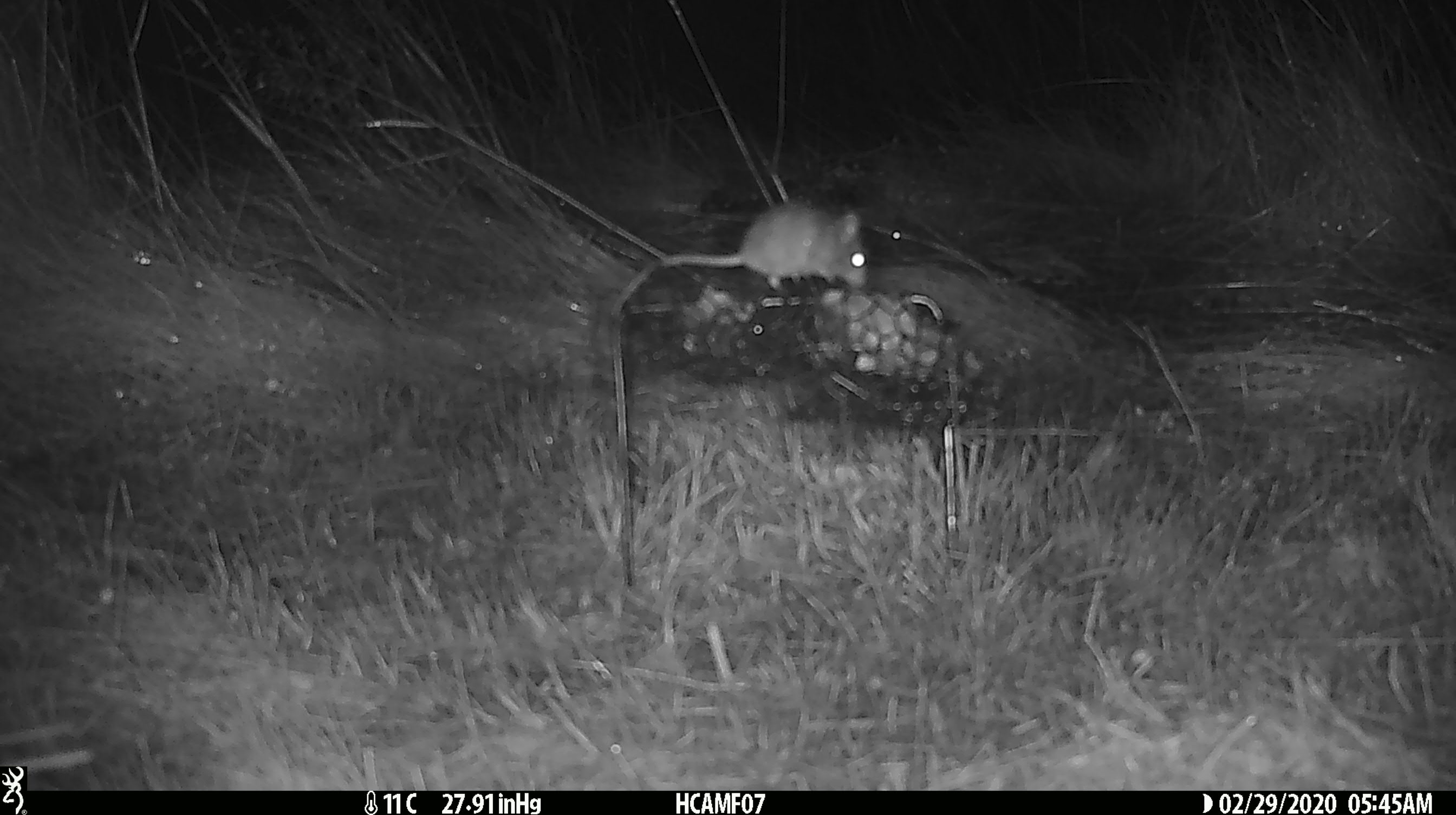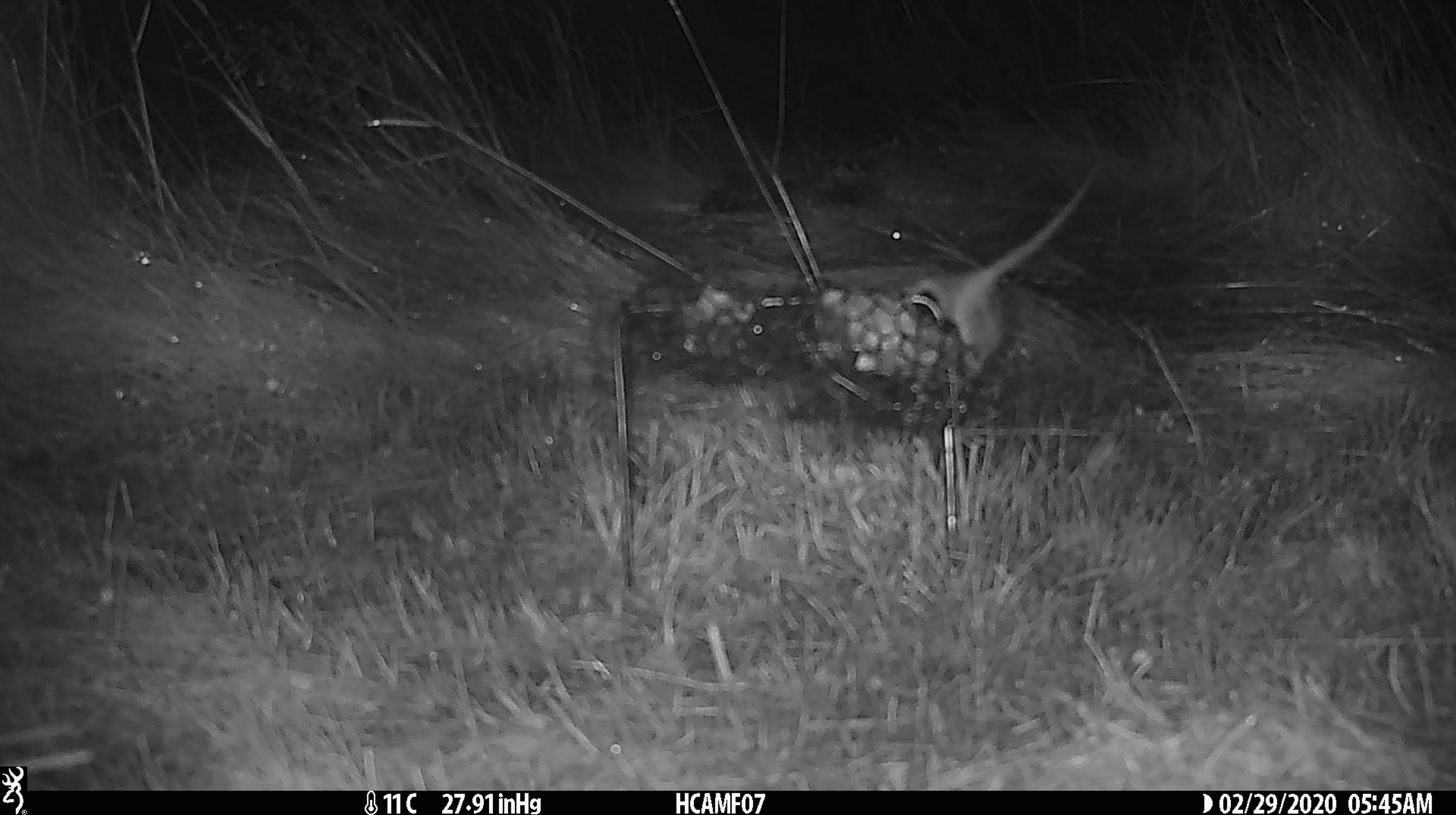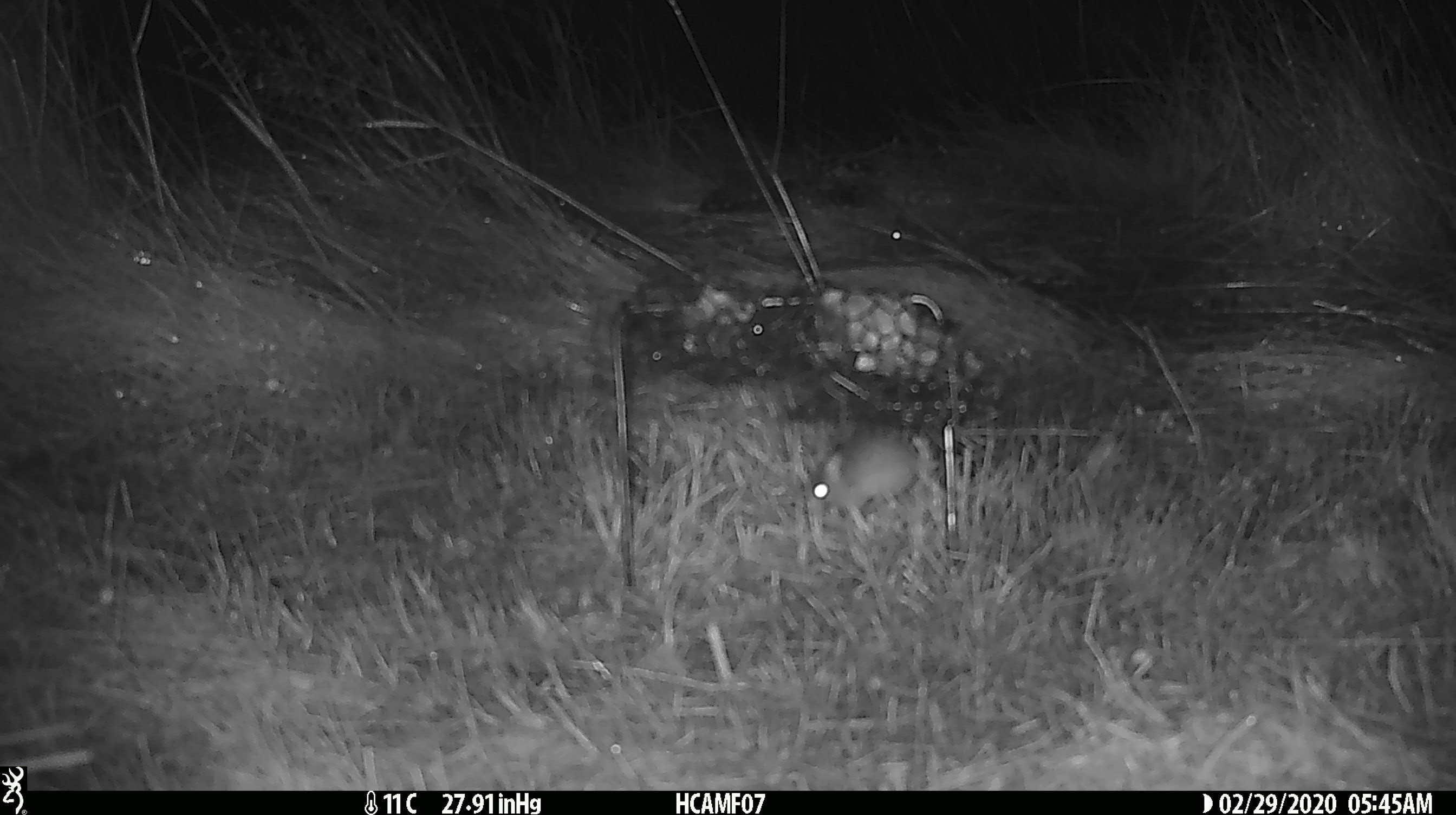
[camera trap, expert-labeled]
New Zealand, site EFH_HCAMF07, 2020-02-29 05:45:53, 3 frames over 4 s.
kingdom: Animalia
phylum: Chordata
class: Mammalia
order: Rodentia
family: Muridae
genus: Mus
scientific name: Mus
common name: mouse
Mouse (Mus).